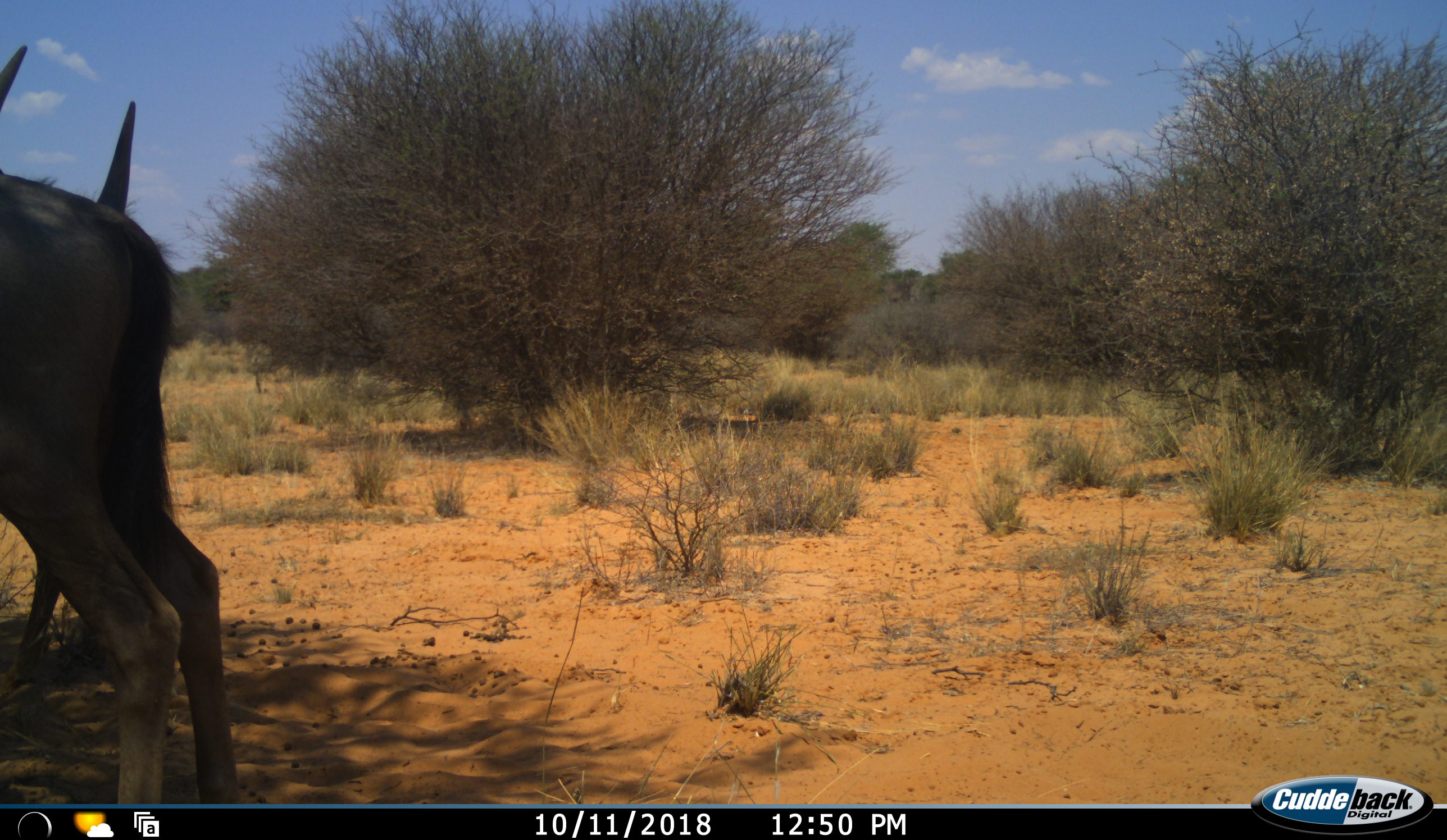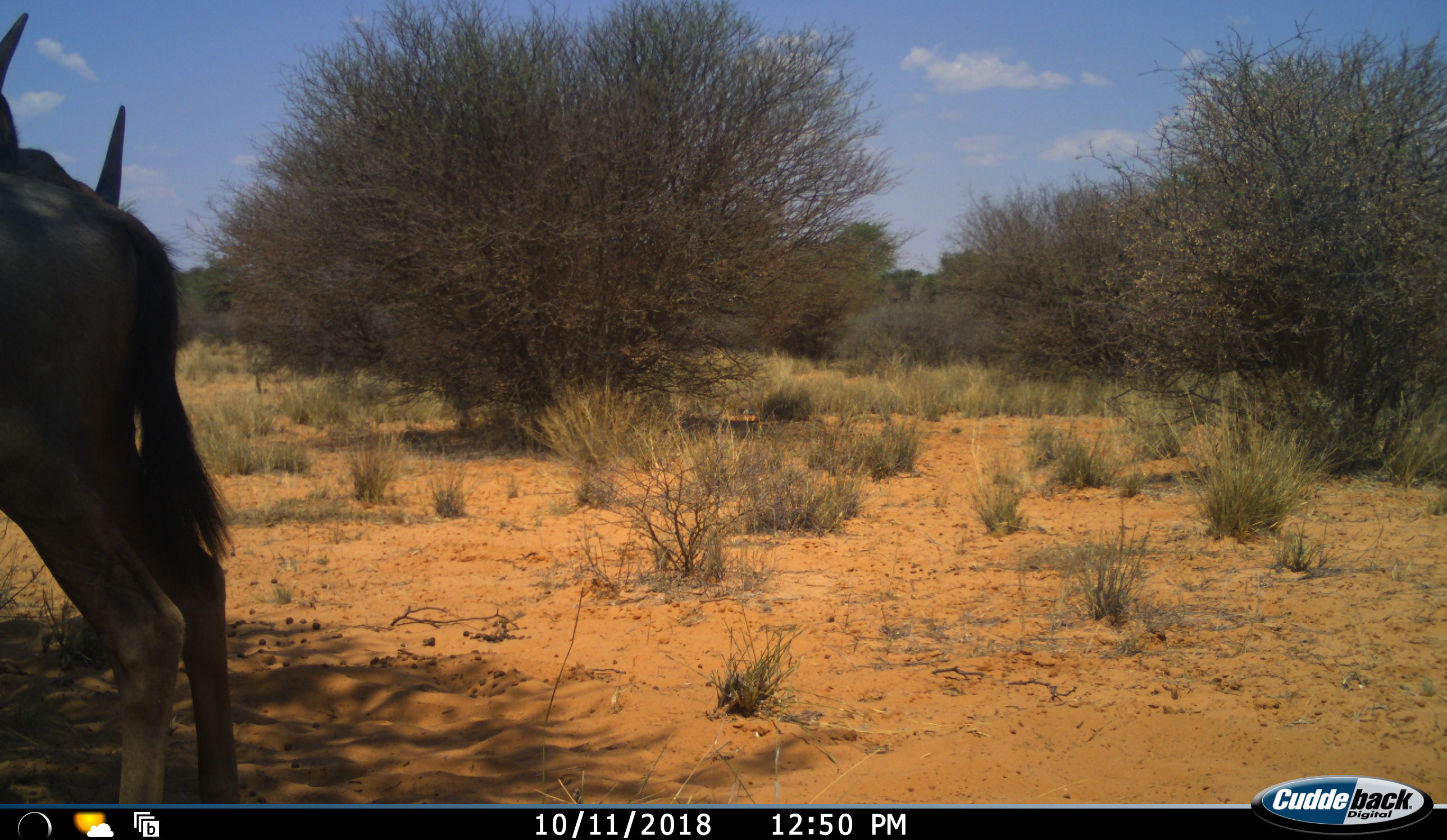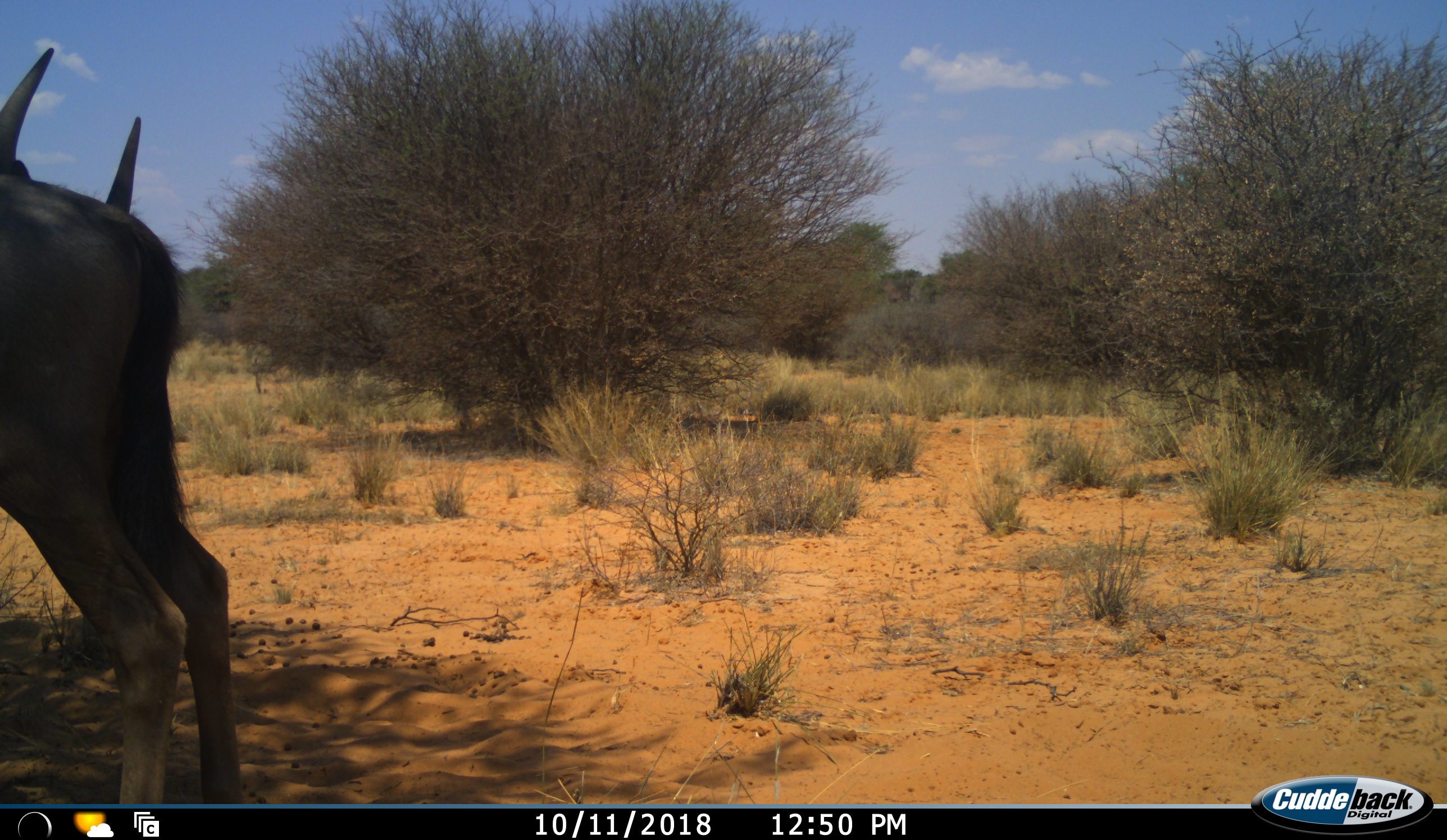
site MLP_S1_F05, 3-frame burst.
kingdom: Animalia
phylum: Chordata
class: Mammalia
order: Artiodactyla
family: Bovidae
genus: Connochaetes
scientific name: Connochaetes taurinus taurinus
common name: blue wildebeest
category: wildebeestblue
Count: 2.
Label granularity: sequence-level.